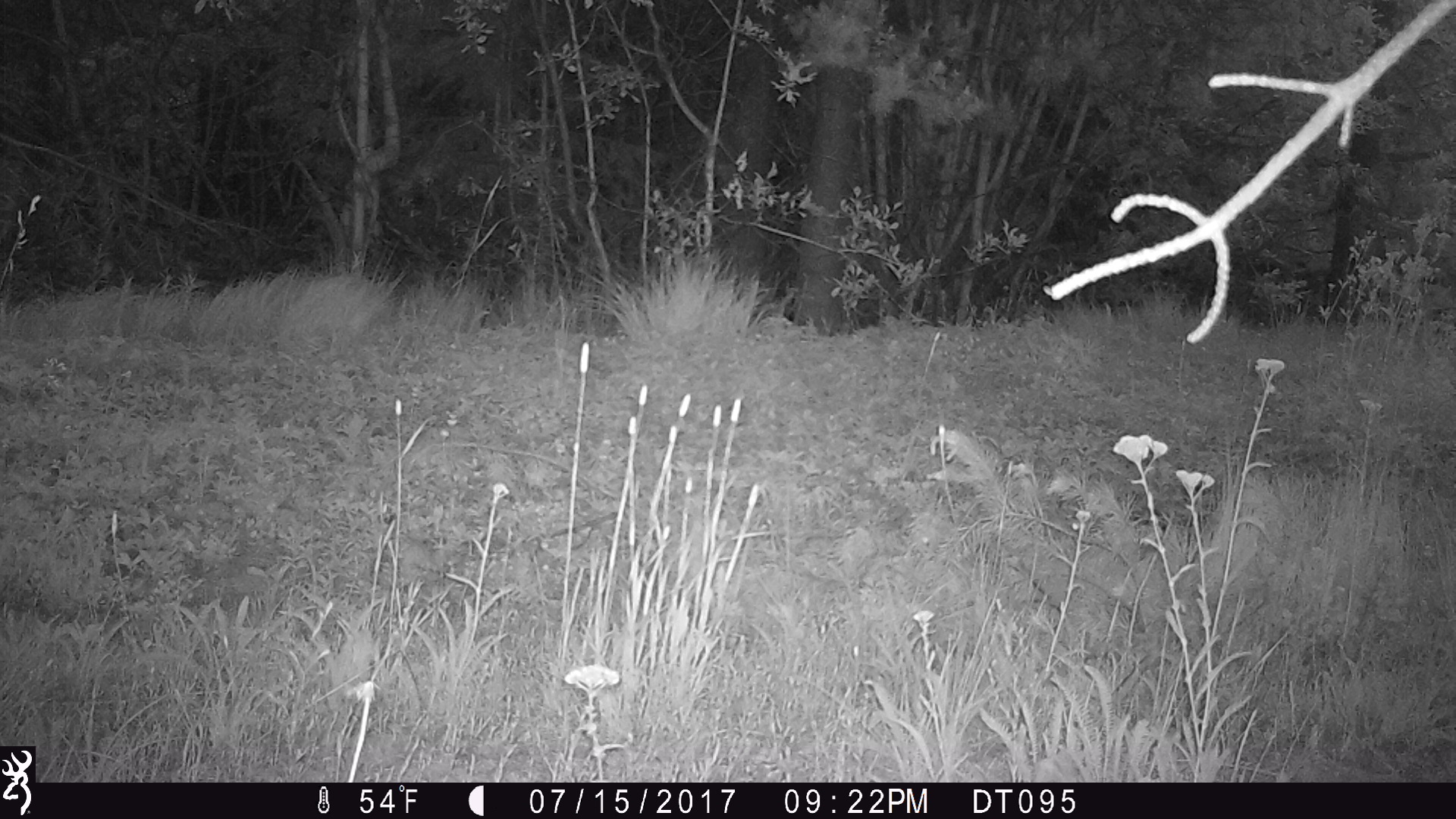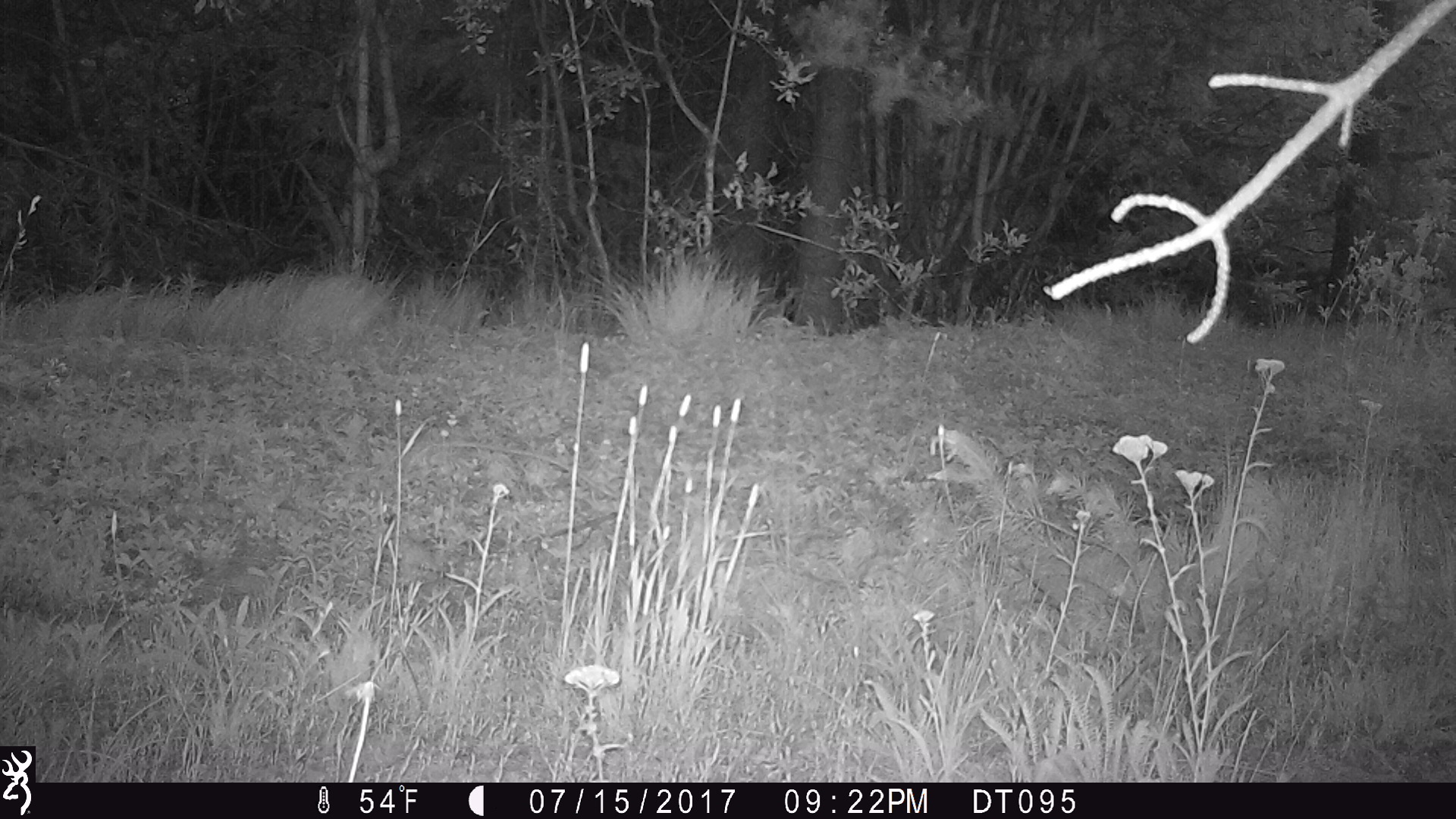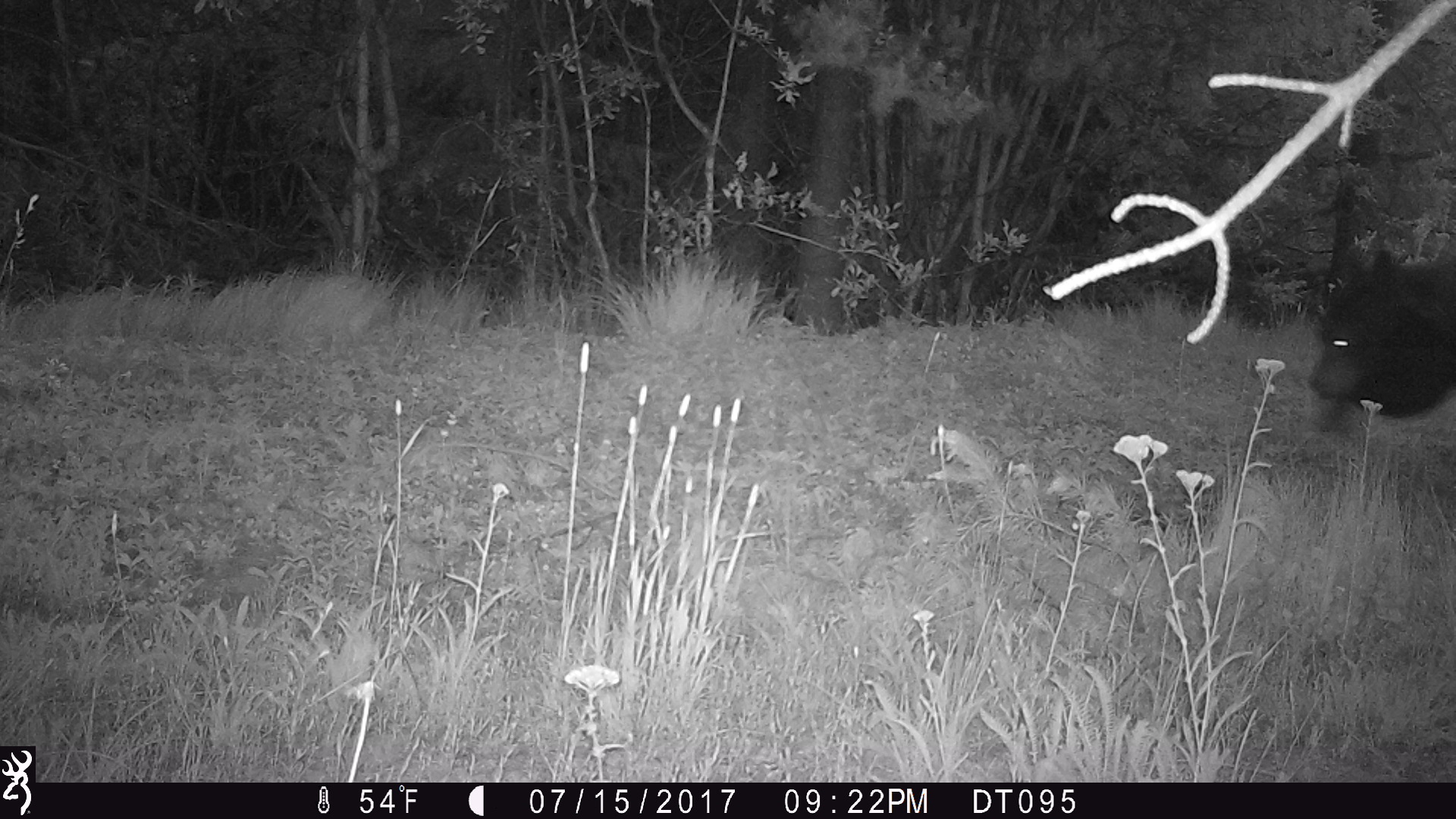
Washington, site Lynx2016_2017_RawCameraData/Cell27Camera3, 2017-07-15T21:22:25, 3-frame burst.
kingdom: Animalia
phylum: Chordata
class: Mammalia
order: Carnivora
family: Ursidae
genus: Ursus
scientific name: Ursus americanus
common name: american black bear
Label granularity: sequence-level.